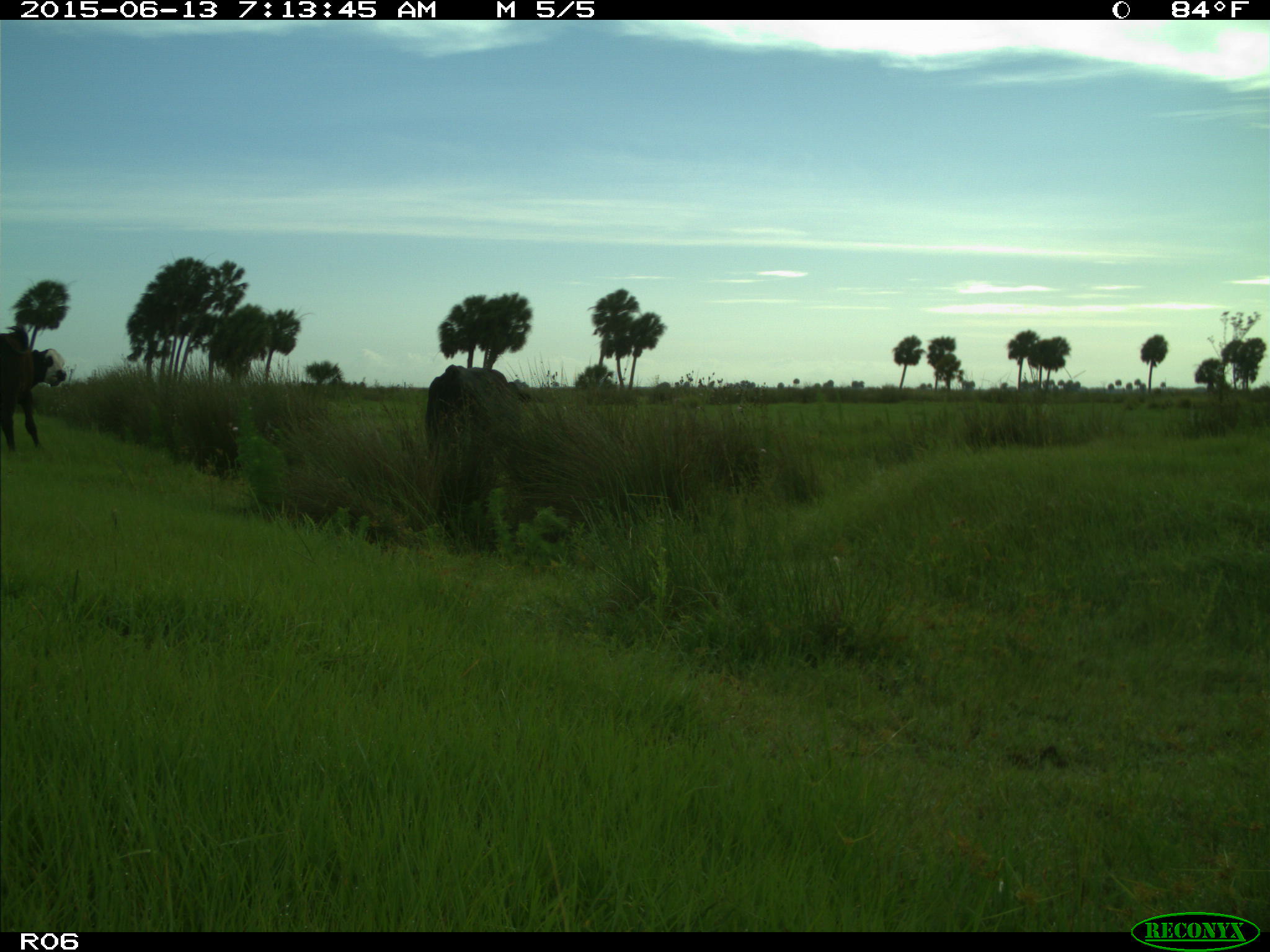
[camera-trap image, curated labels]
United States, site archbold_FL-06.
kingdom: Animalia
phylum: Chordata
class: Mammalia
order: Artiodactyla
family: Bovidae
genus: Bos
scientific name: Bos taurus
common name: domestic cow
Bos taurus (domestic cow).